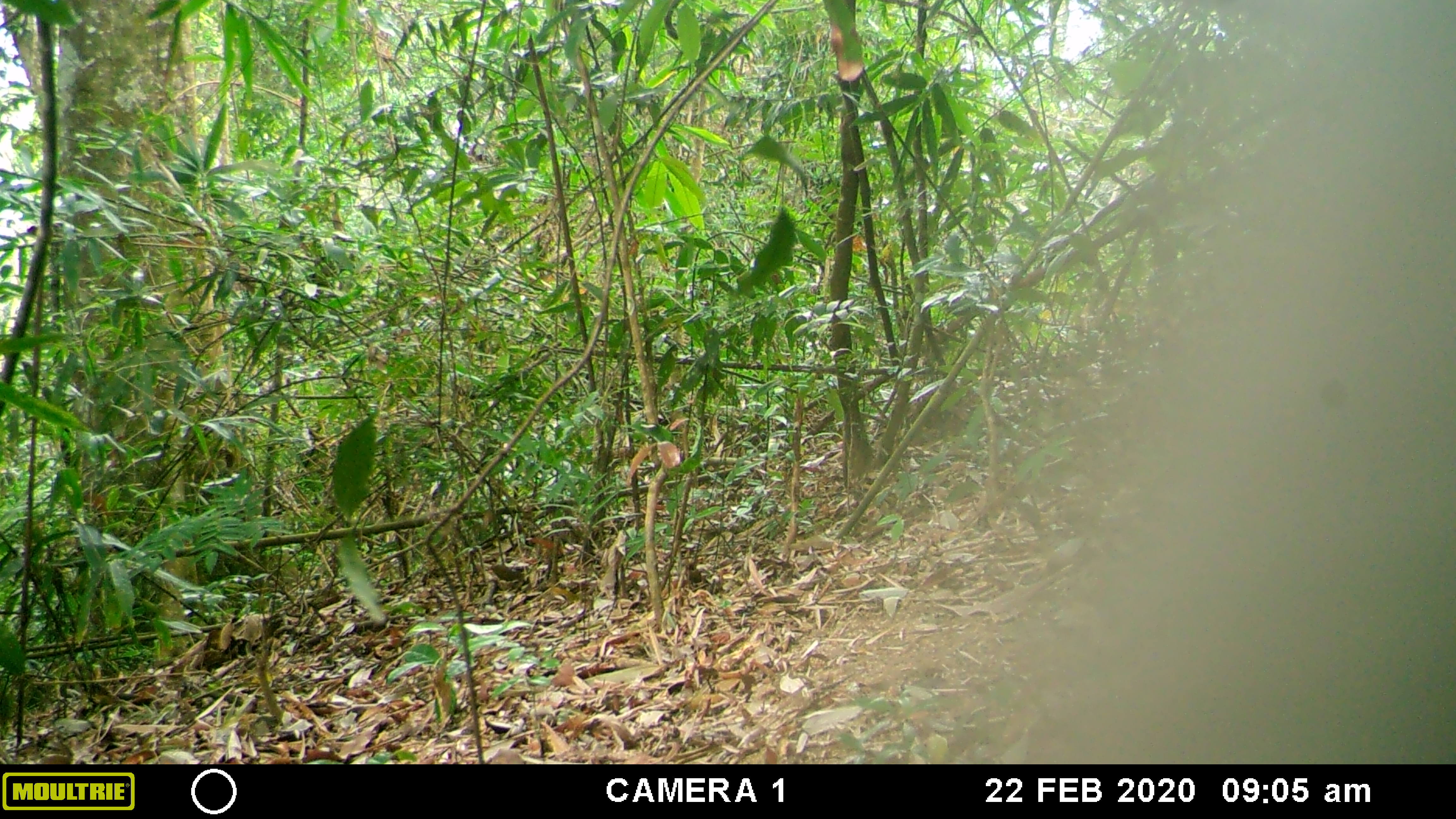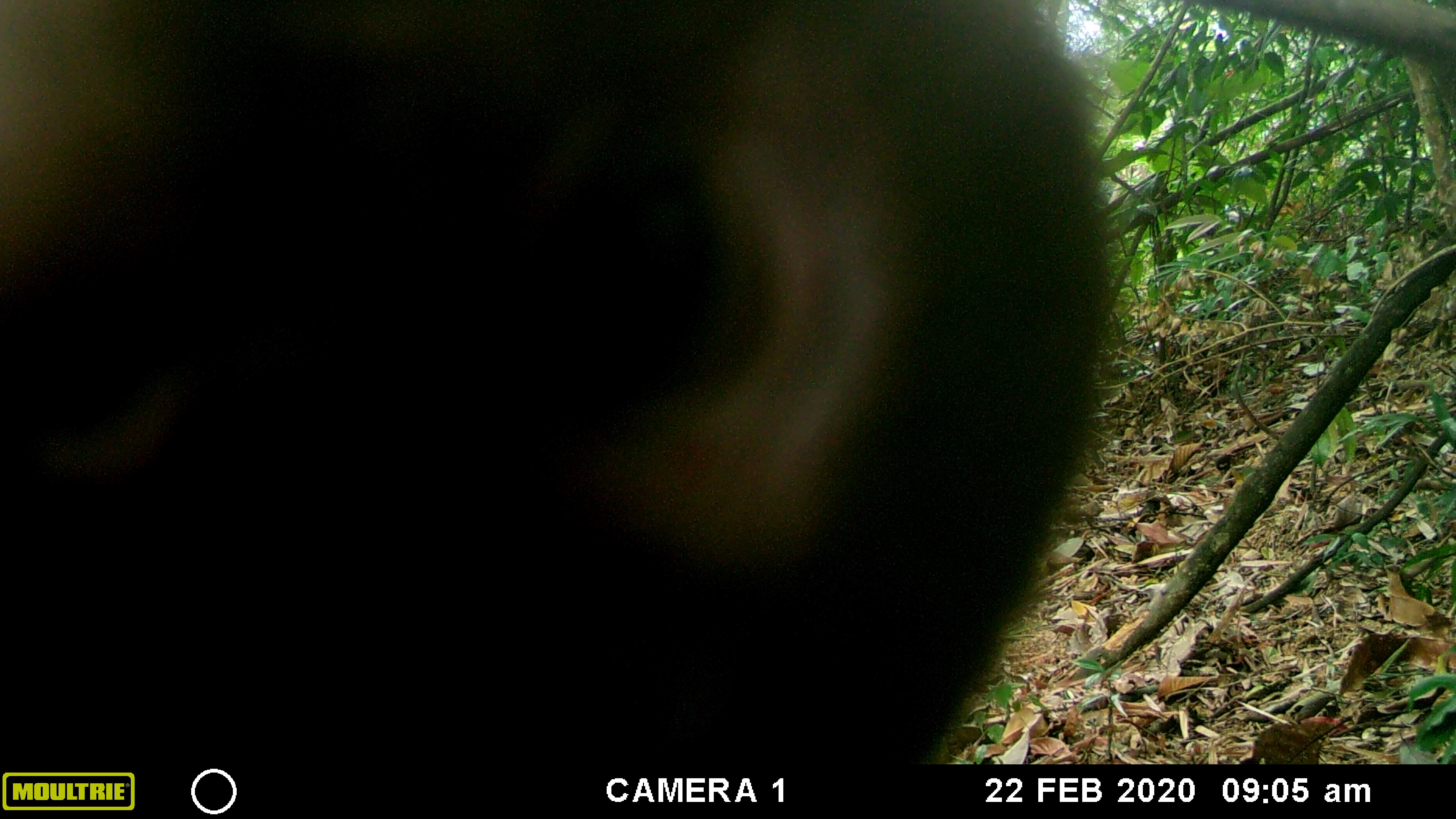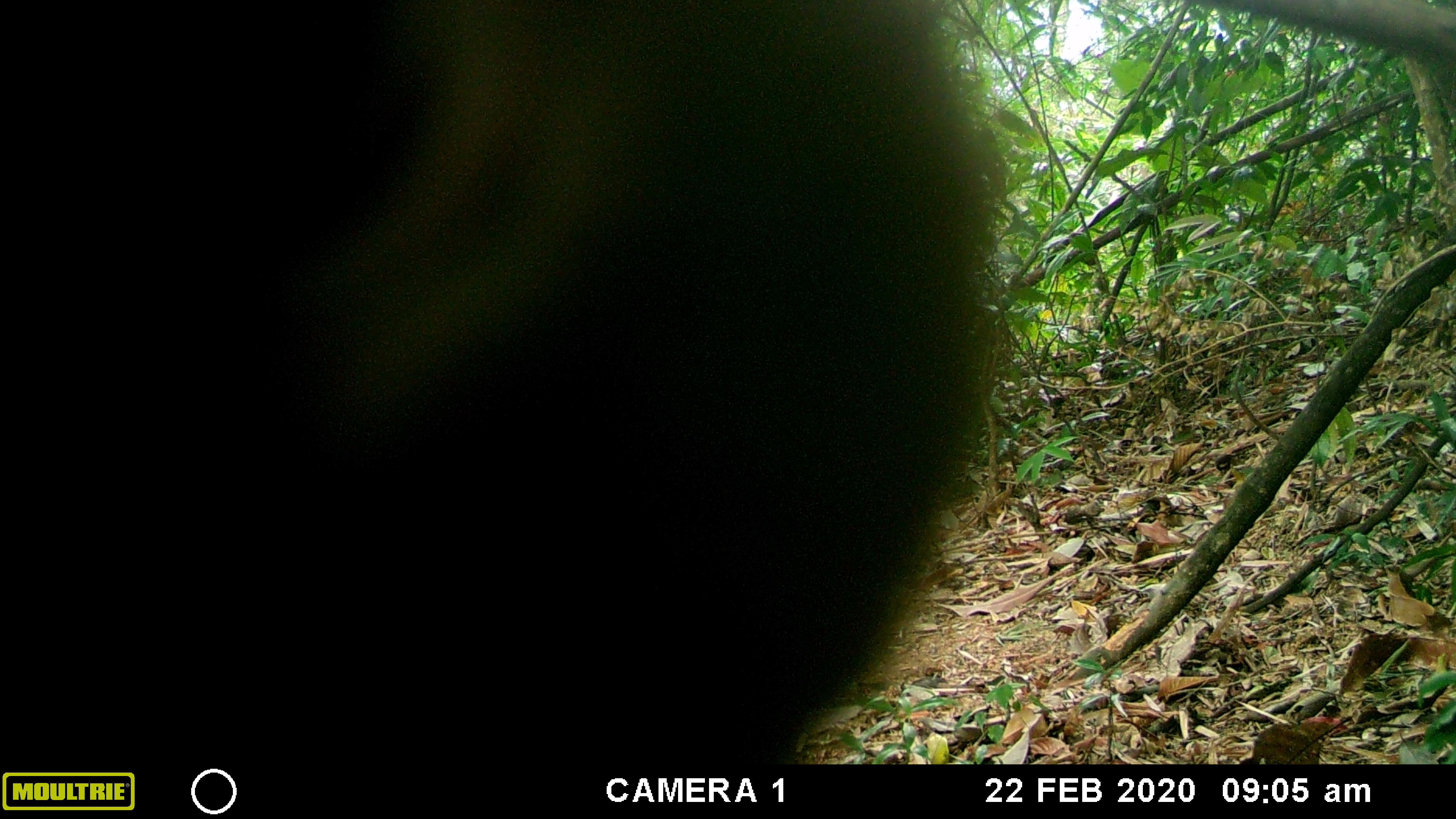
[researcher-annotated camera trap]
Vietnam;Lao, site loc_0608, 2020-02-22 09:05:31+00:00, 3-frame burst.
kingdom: Animalia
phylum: Chordata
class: Mammalia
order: Artiodactyla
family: Suidae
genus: Sus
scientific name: Sus scrofa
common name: eurasian wild pig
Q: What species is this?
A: Eurasian wild pig (Sus scrofa).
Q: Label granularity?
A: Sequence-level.